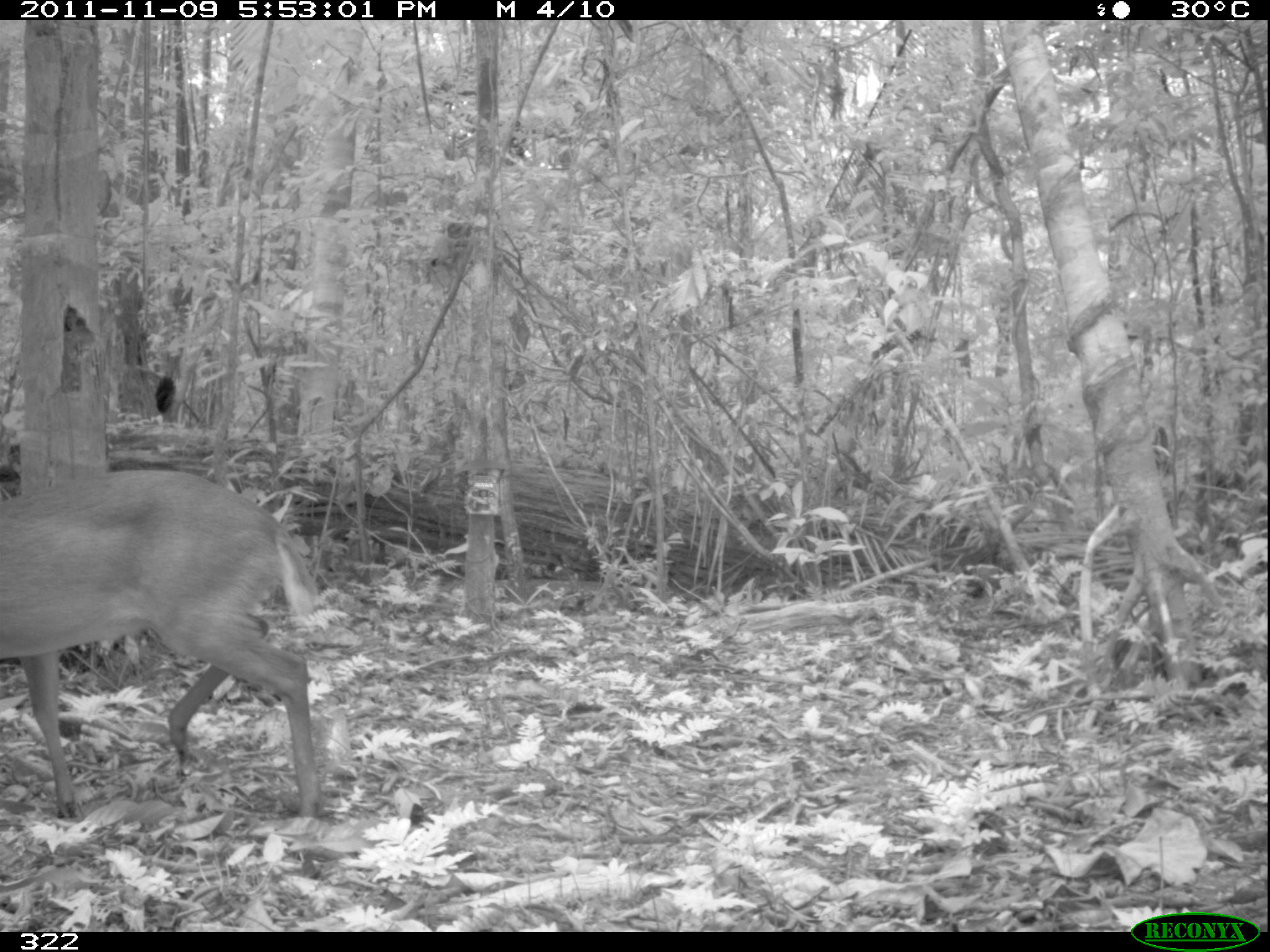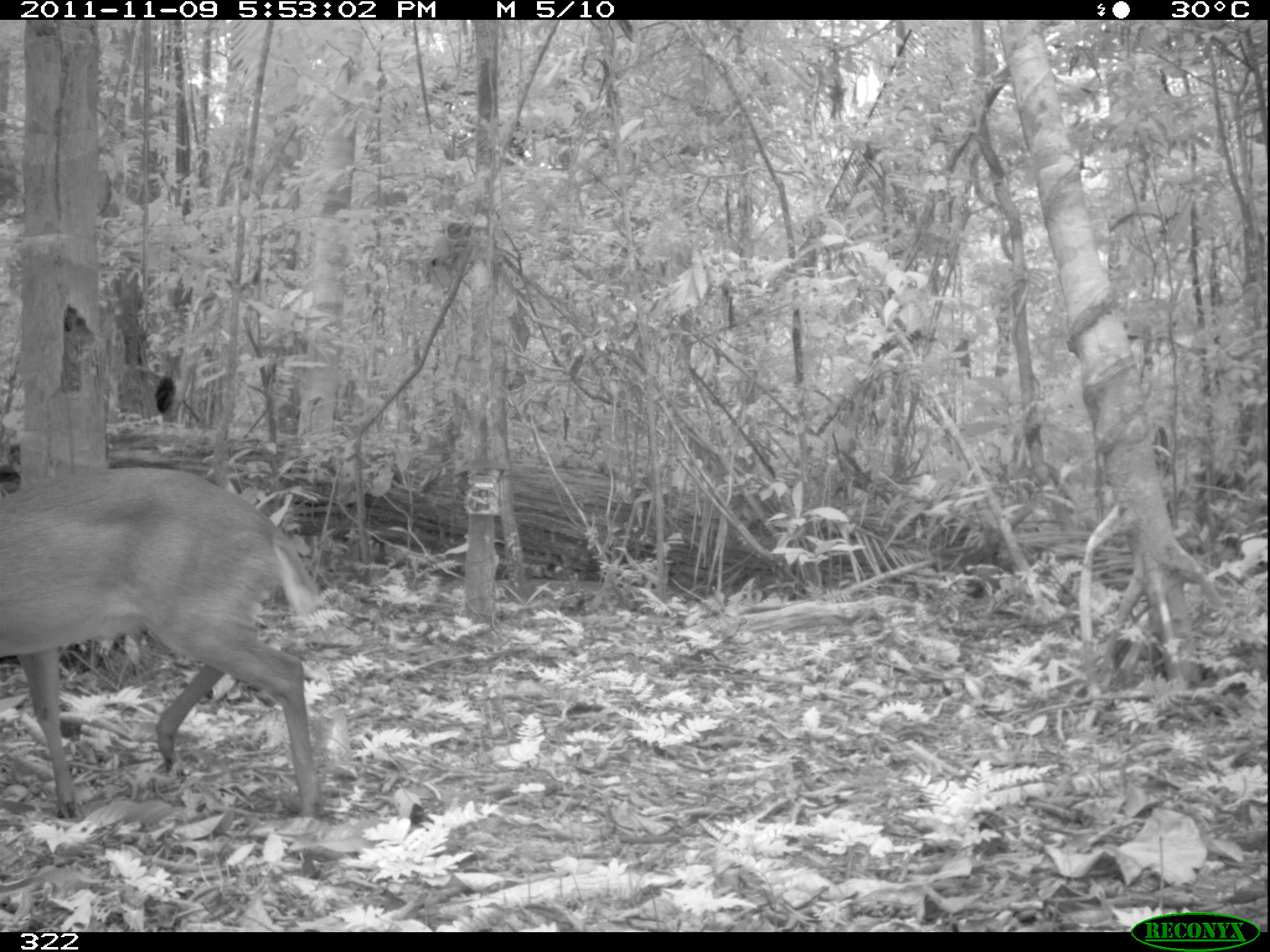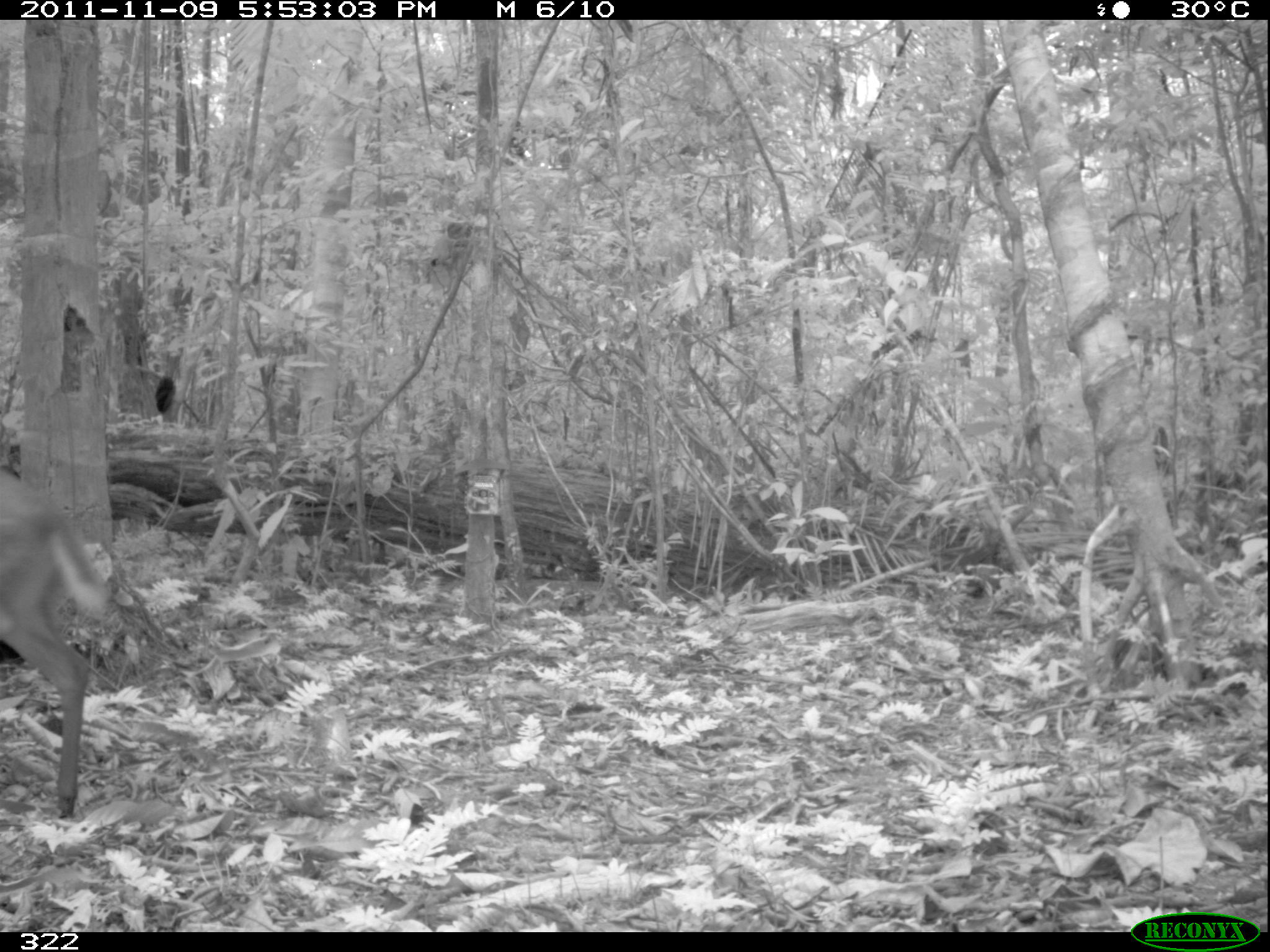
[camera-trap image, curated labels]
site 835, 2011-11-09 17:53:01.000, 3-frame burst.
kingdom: Animalia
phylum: Chordata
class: Mammalia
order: Artiodactyla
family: Cervidae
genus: Mazama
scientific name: Mazama americana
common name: red brocket